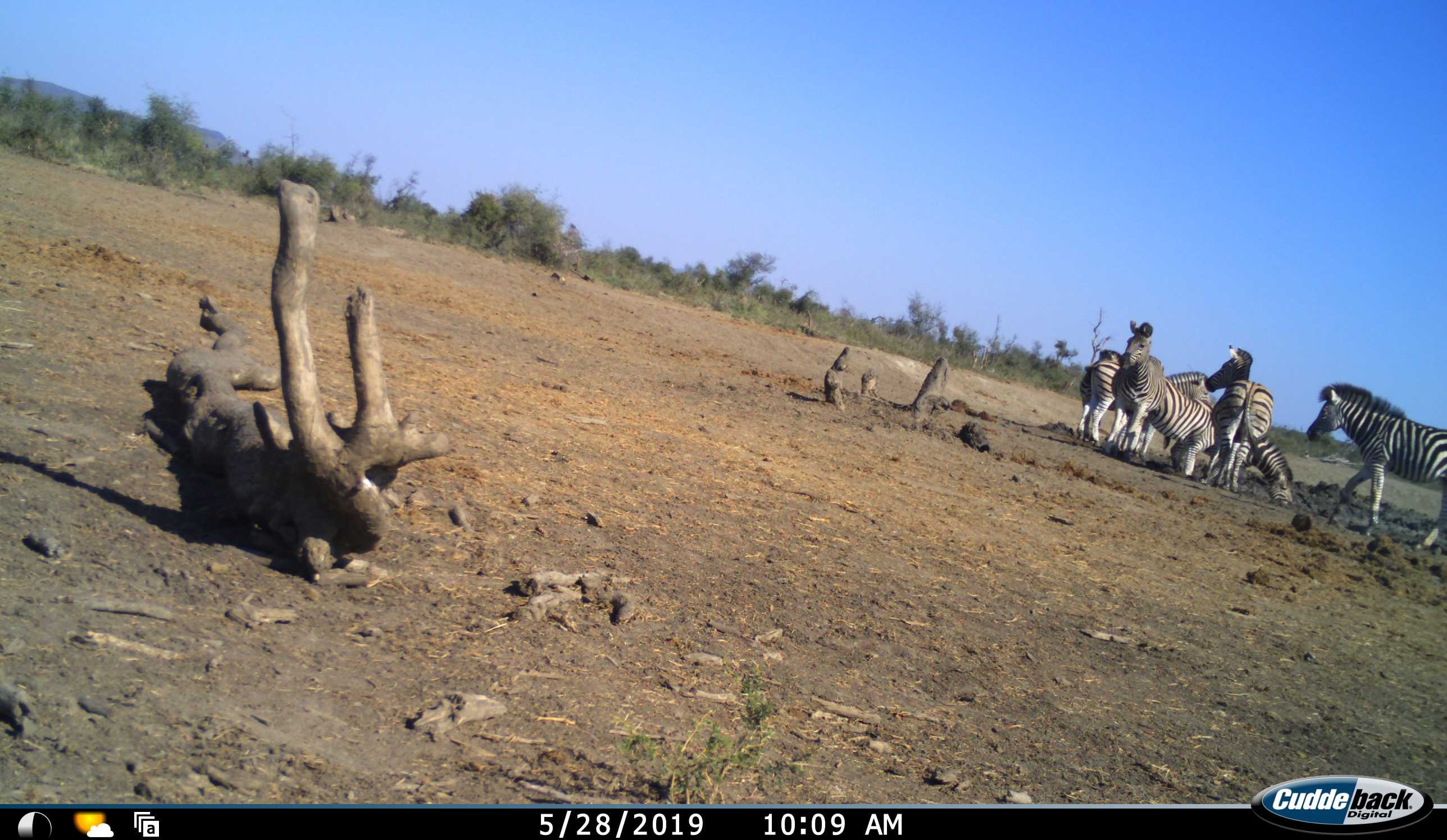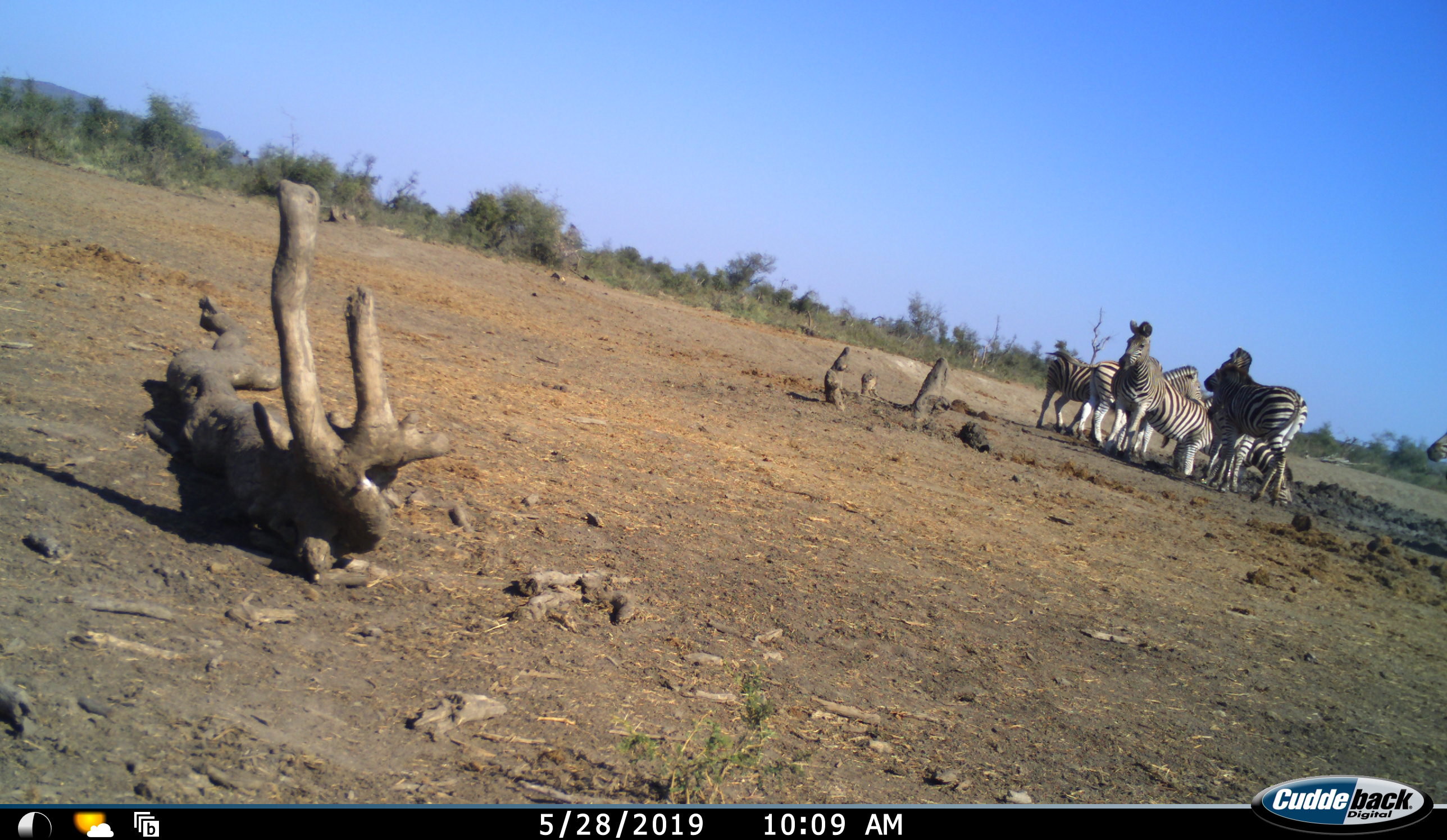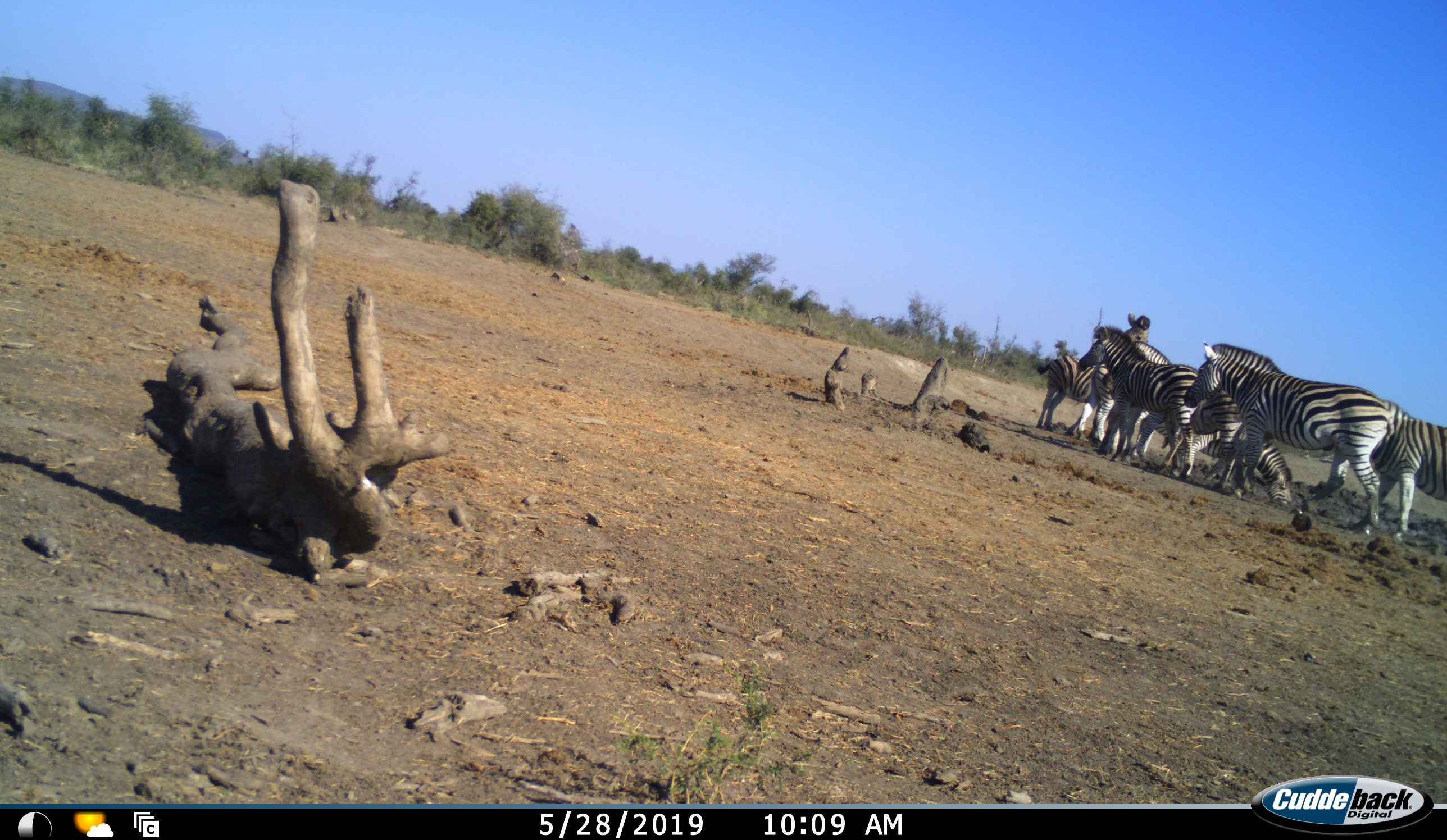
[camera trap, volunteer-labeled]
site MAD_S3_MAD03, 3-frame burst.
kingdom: Animalia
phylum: Chordata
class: Mammalia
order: Perissodactyla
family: Equidae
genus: Equus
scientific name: Equus quagga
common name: plains zebra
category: zebraplains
Zebraplains (plains zebra) (Equus quagga), count 8. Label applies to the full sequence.